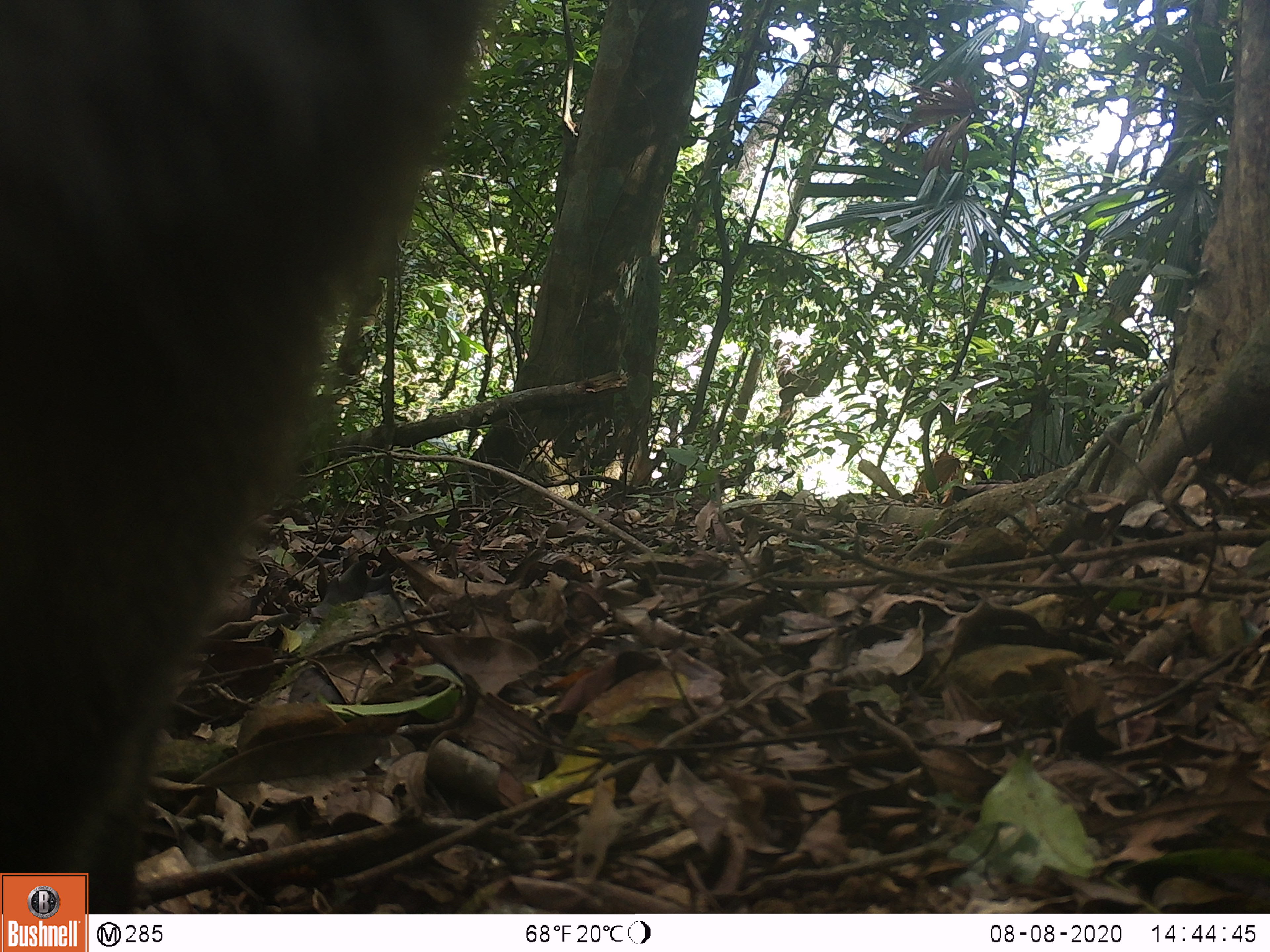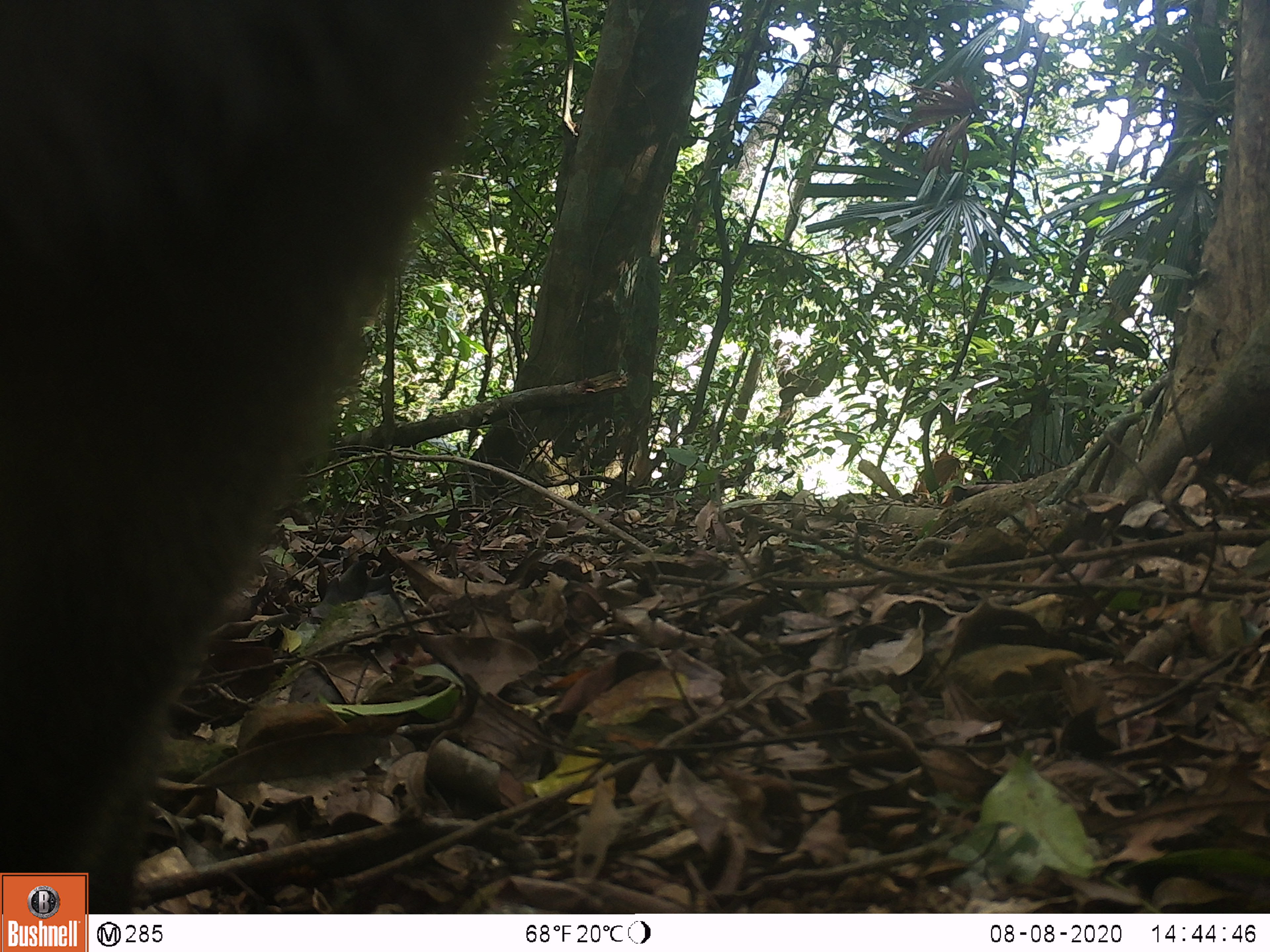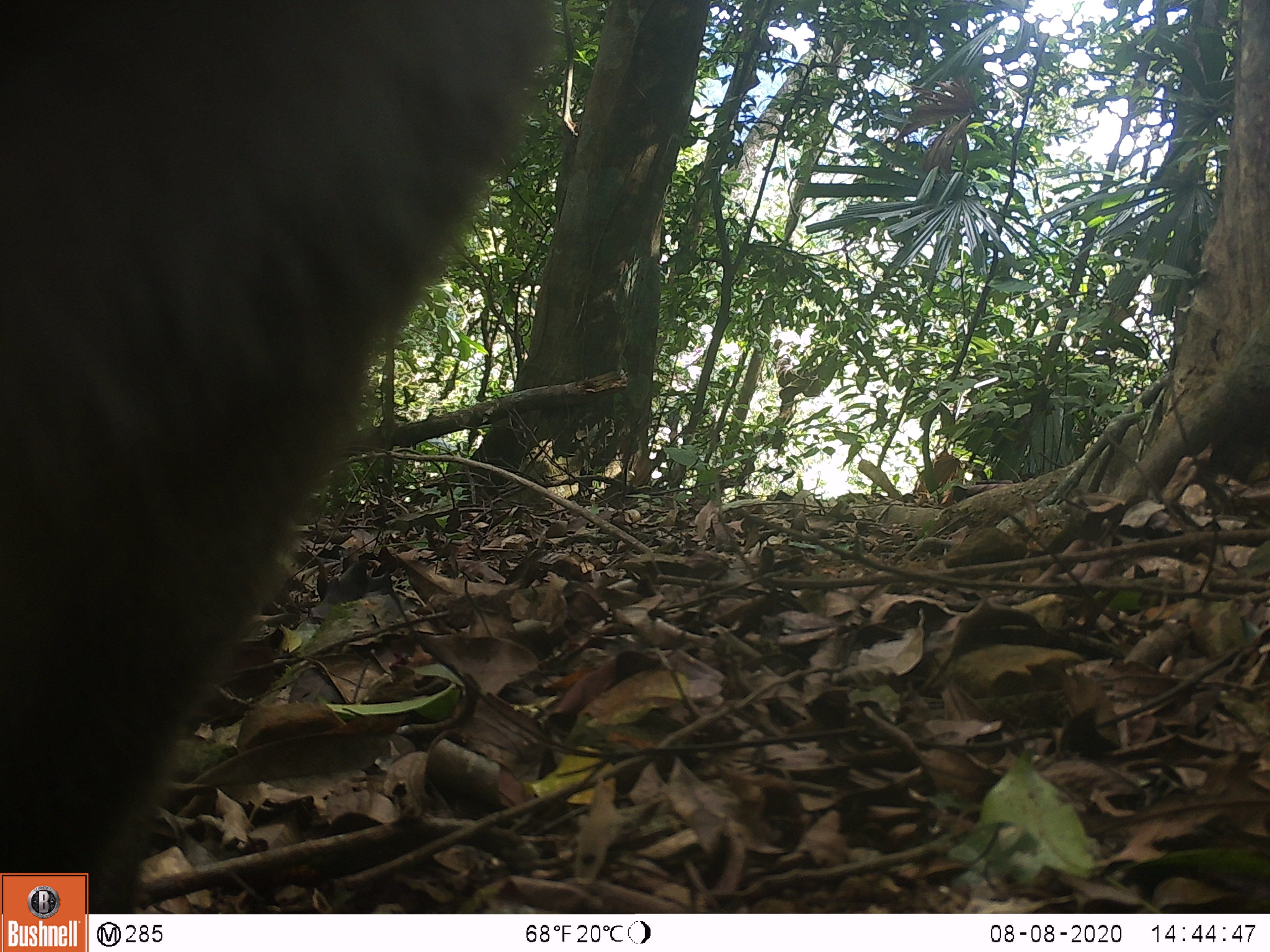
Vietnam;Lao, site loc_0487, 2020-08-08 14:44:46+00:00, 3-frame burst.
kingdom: Animalia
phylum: Chordata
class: Mammalia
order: Primates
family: Cercopithecidae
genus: Macaca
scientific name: Macaca nemestrina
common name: pig-tailed macaque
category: pig tailed macaque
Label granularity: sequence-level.